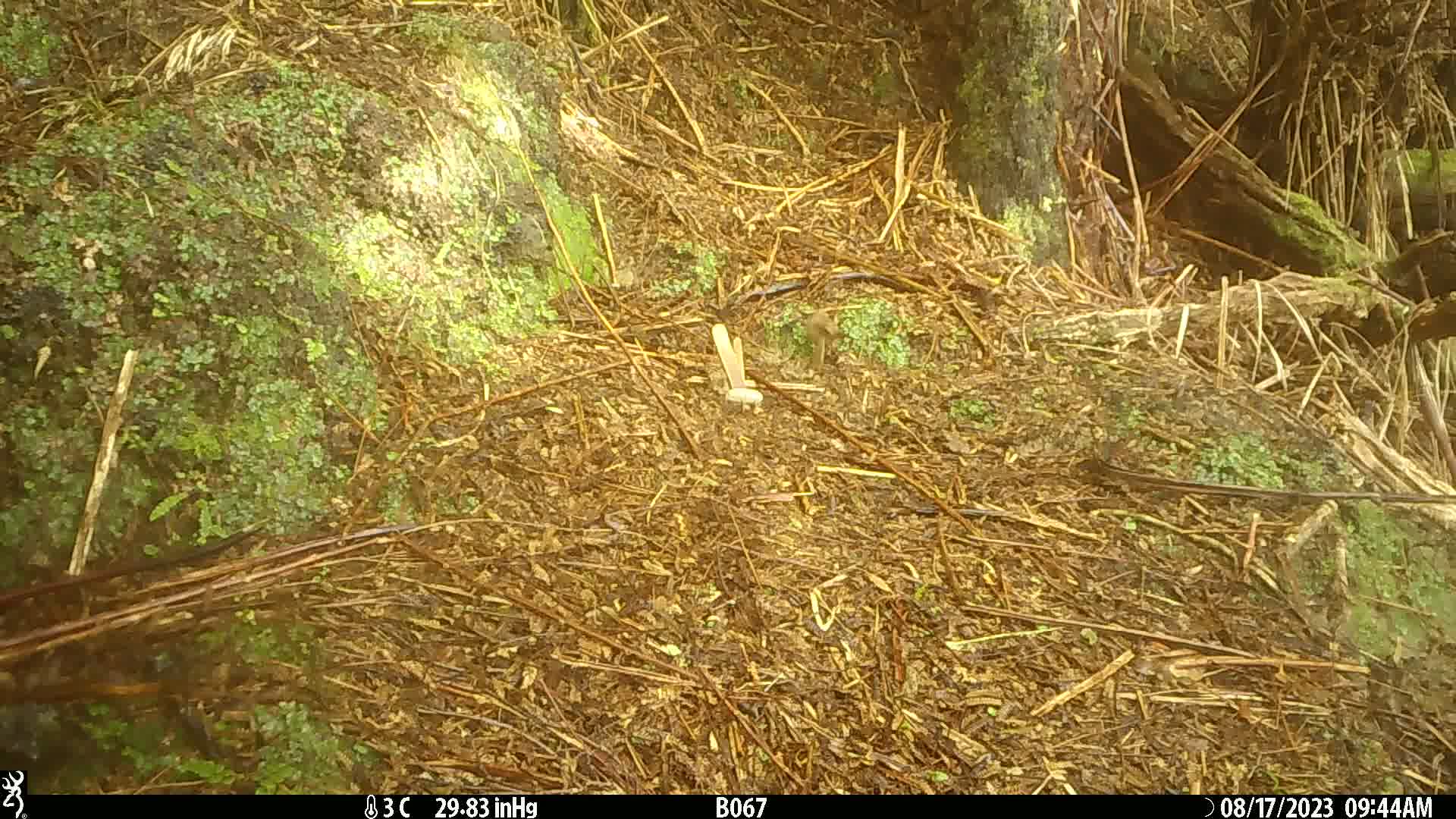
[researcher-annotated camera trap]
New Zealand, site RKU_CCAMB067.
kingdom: Animalia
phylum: Chordata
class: Aves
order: Passeriformes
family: Prunellidae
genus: Prunella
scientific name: Prunella modularis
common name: dunnock